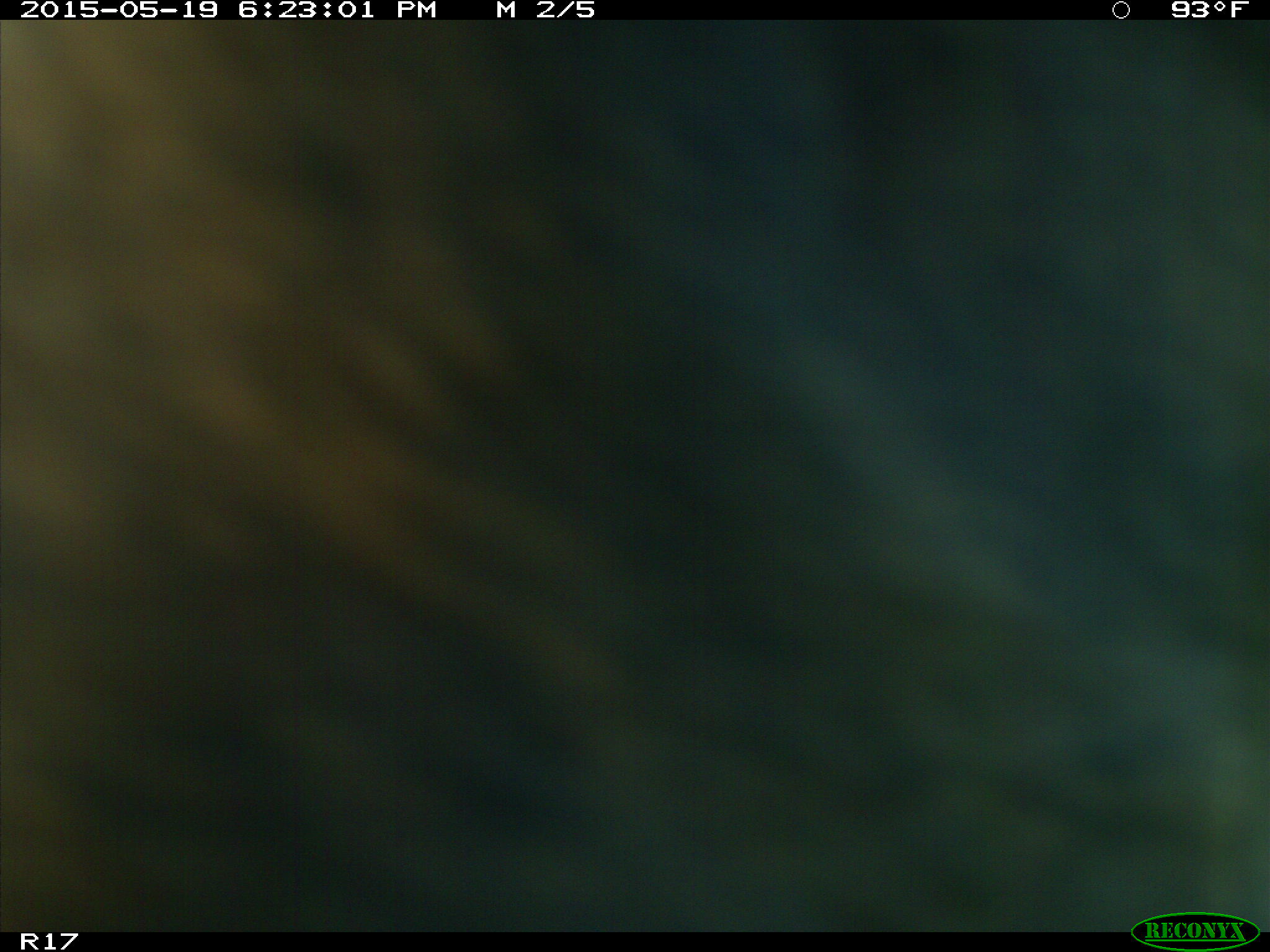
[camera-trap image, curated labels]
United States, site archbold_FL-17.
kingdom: Animalia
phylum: Chordata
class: Mammalia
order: Artiodactyla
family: Bovidae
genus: Bos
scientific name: Bos taurus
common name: domestic cow